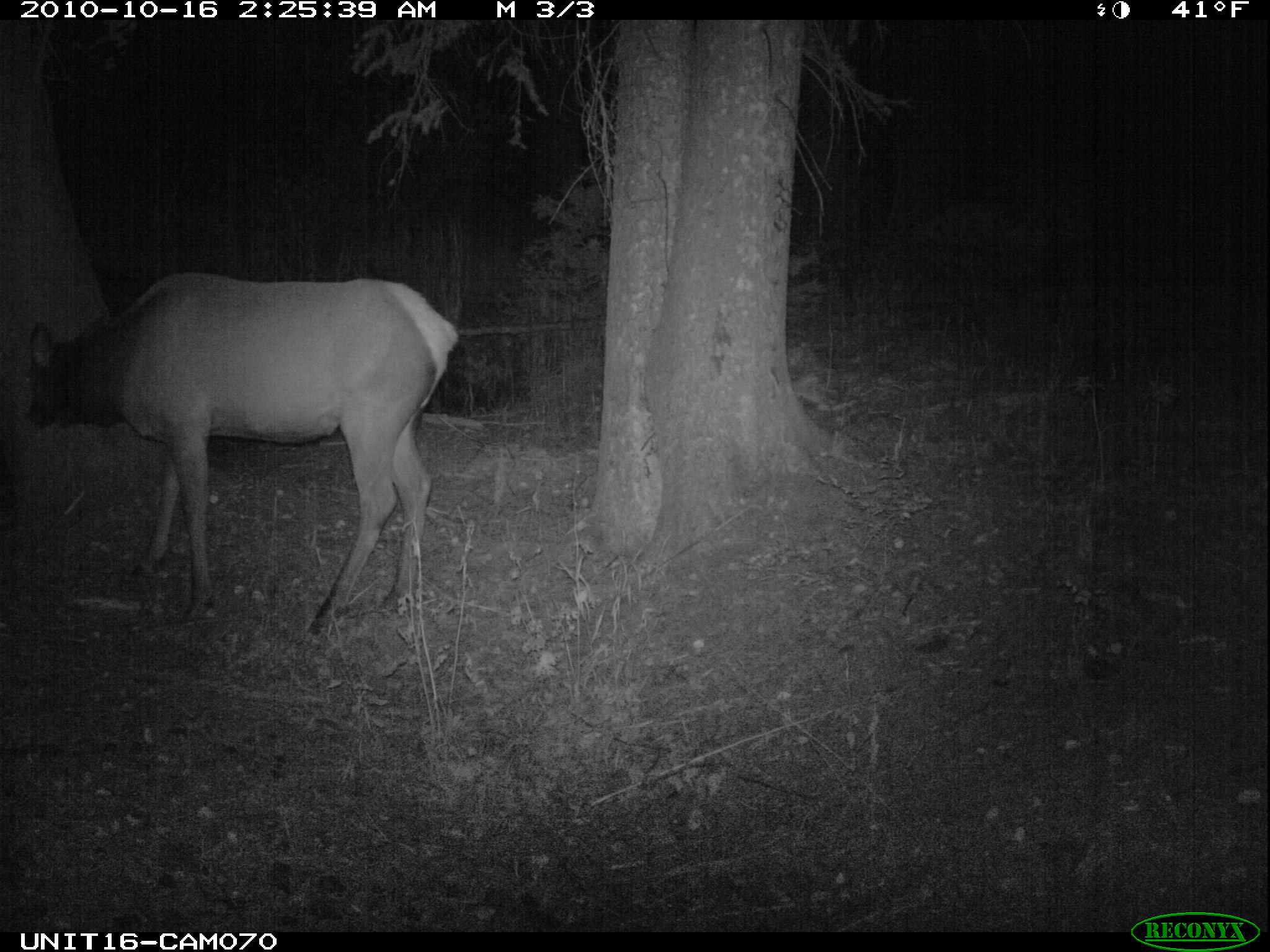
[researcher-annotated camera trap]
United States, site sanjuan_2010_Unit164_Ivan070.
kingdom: Animalia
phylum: Chordata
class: Mammalia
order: Artiodactyla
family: Cervidae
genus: Cervus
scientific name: Cervus elaphus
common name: red deer